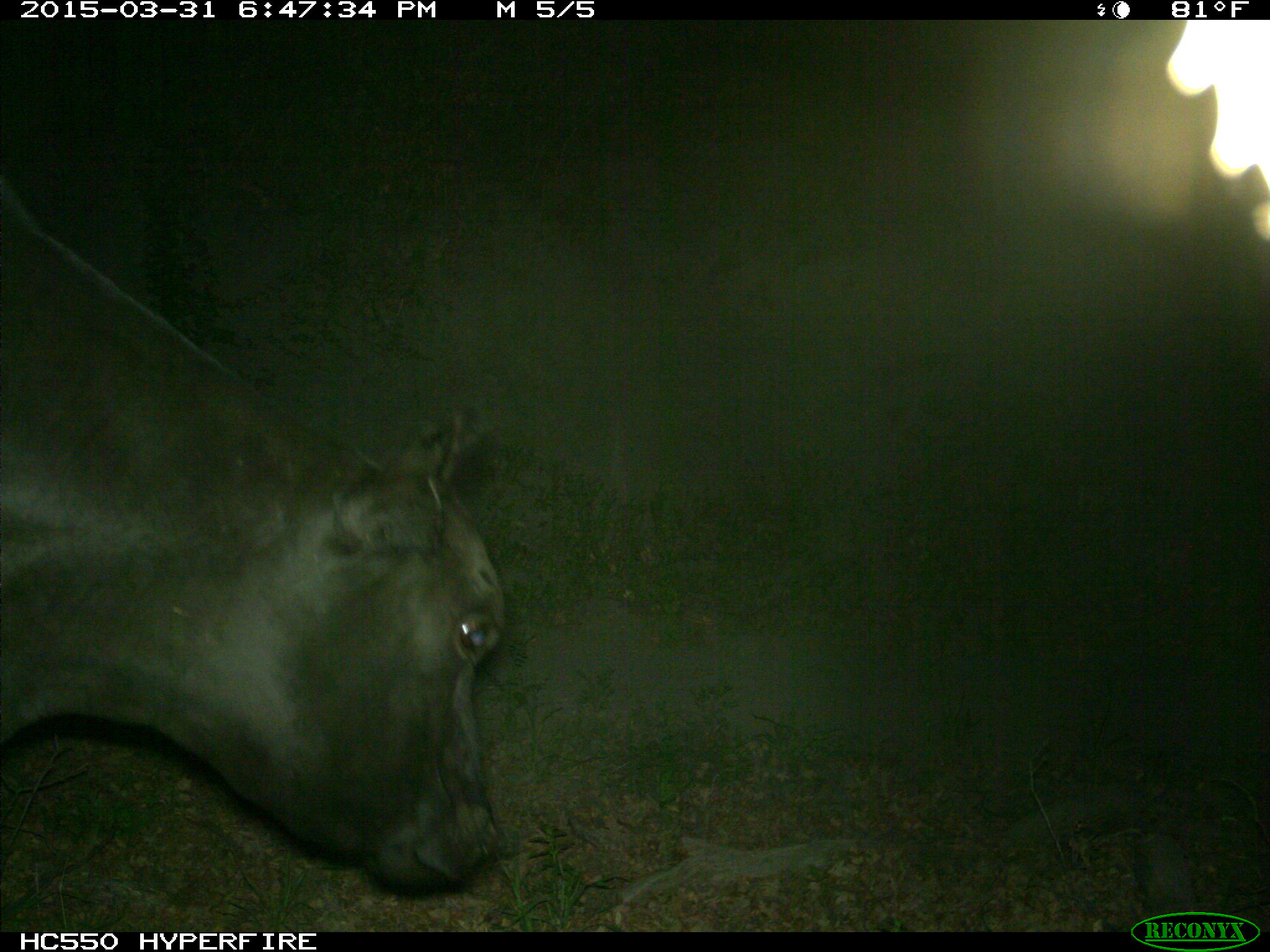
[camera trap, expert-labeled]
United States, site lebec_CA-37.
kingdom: Animalia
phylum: Chordata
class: Mammalia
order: Artiodactyla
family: Bovidae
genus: Bos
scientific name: Bos taurus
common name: domestic cow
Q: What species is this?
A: Bos taurus (domestic cow).